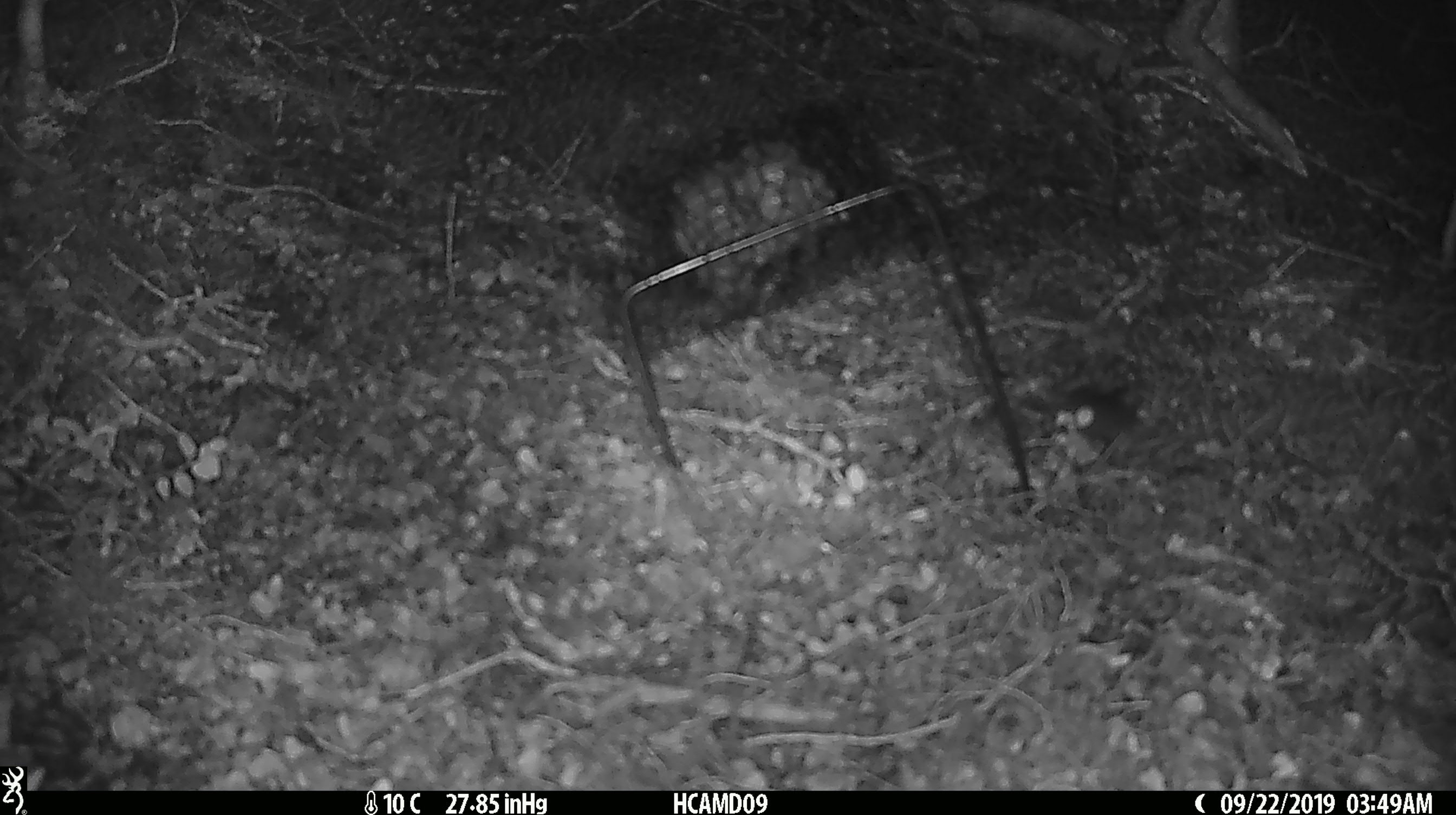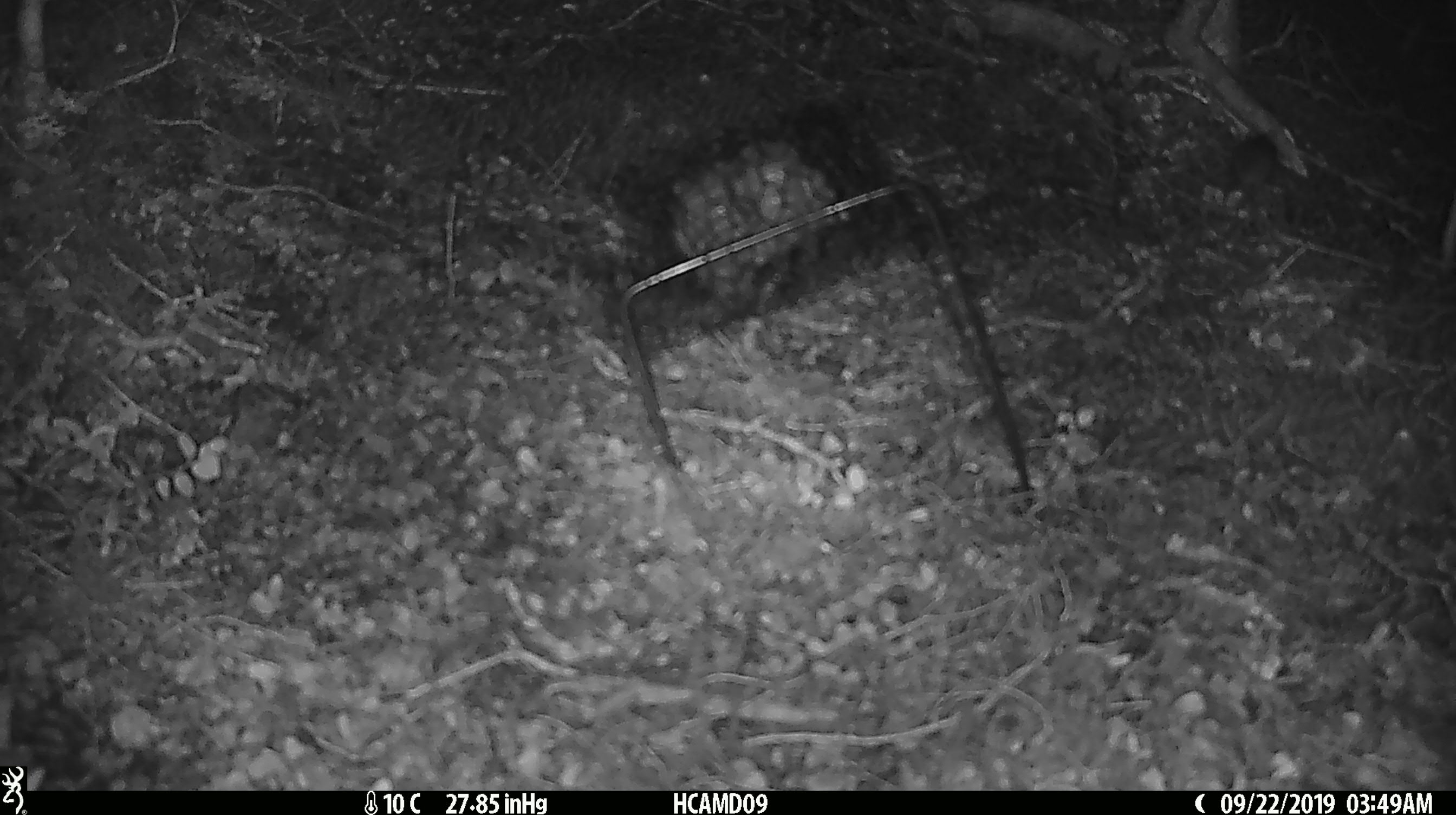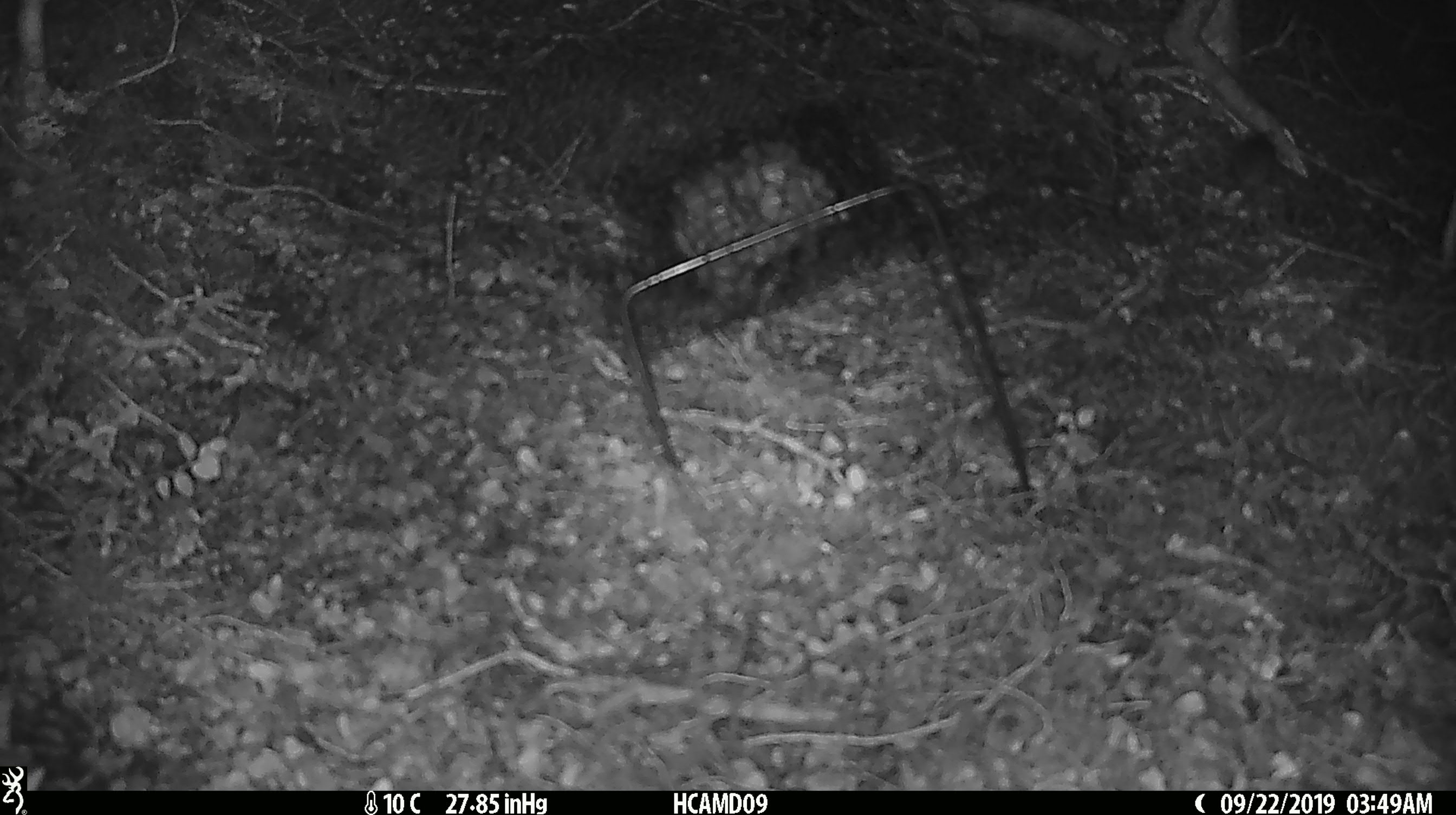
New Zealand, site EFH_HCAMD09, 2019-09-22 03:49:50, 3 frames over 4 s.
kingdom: Animalia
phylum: Chordata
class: Mammalia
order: Rodentia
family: Muridae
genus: Mus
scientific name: Mus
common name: mouse